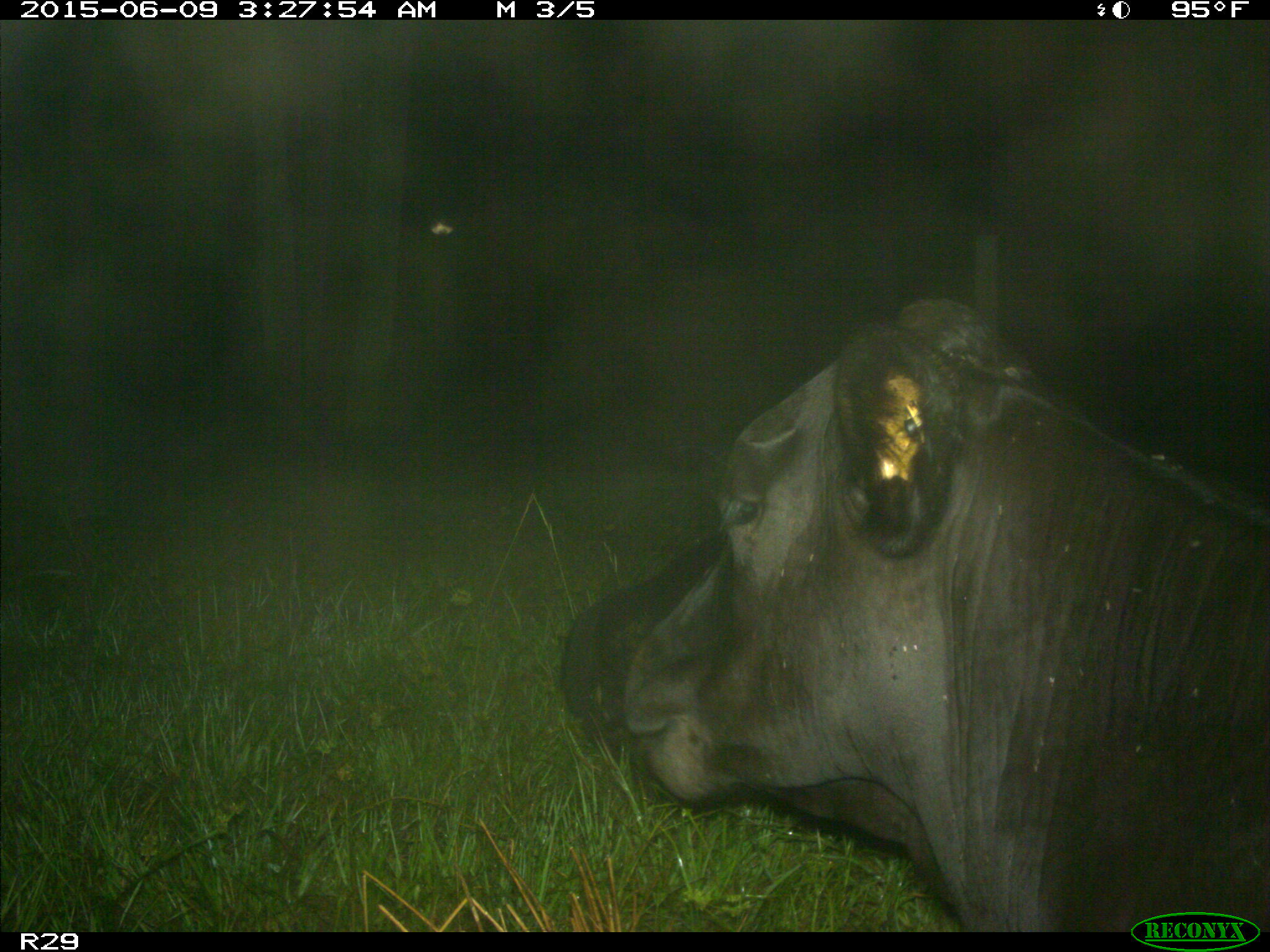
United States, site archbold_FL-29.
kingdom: Animalia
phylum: Chordata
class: Mammalia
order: Artiodactyla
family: Bovidae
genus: Bos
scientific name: Bos taurus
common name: domestic cow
Bos taurus (domestic cow).